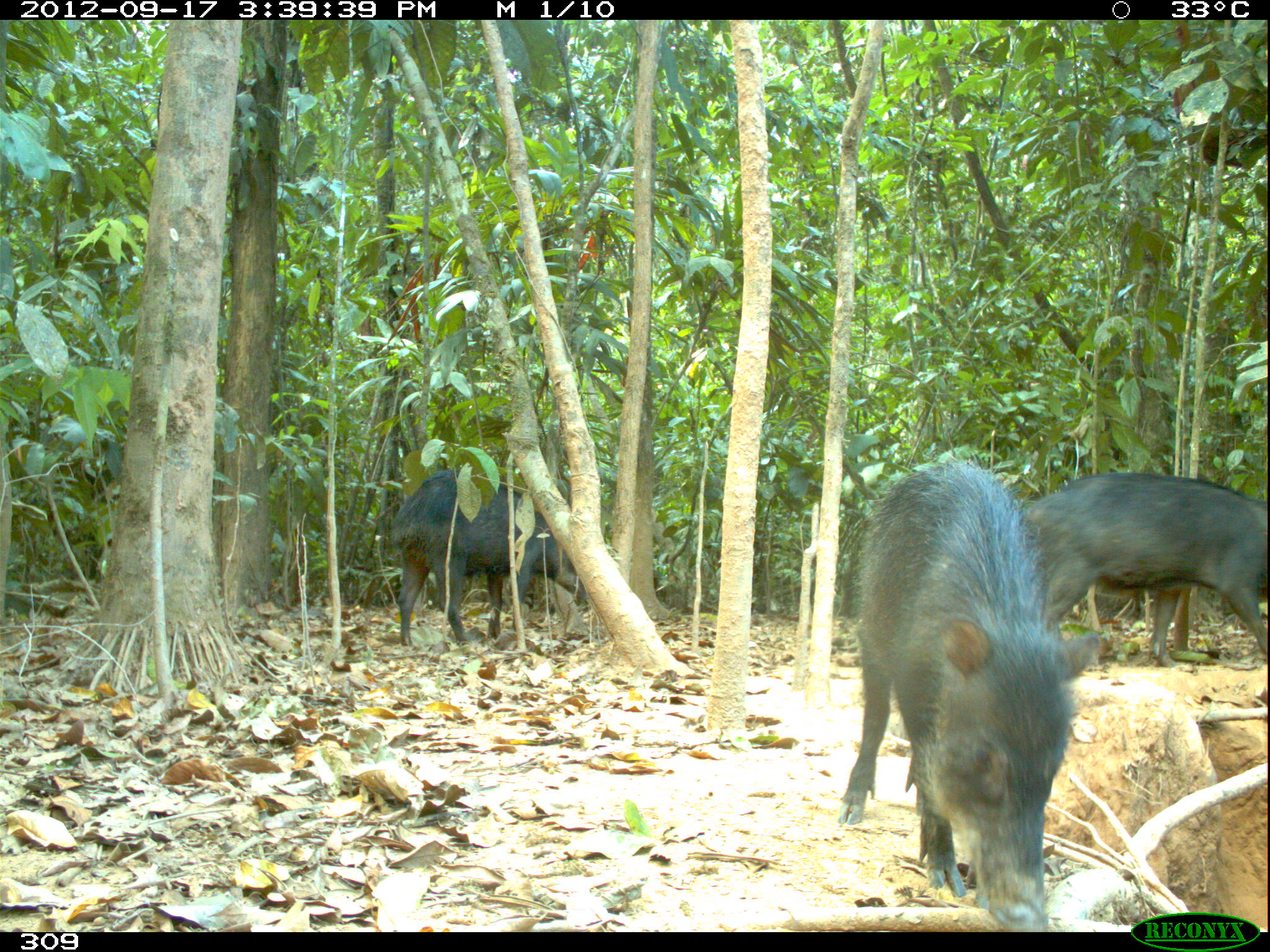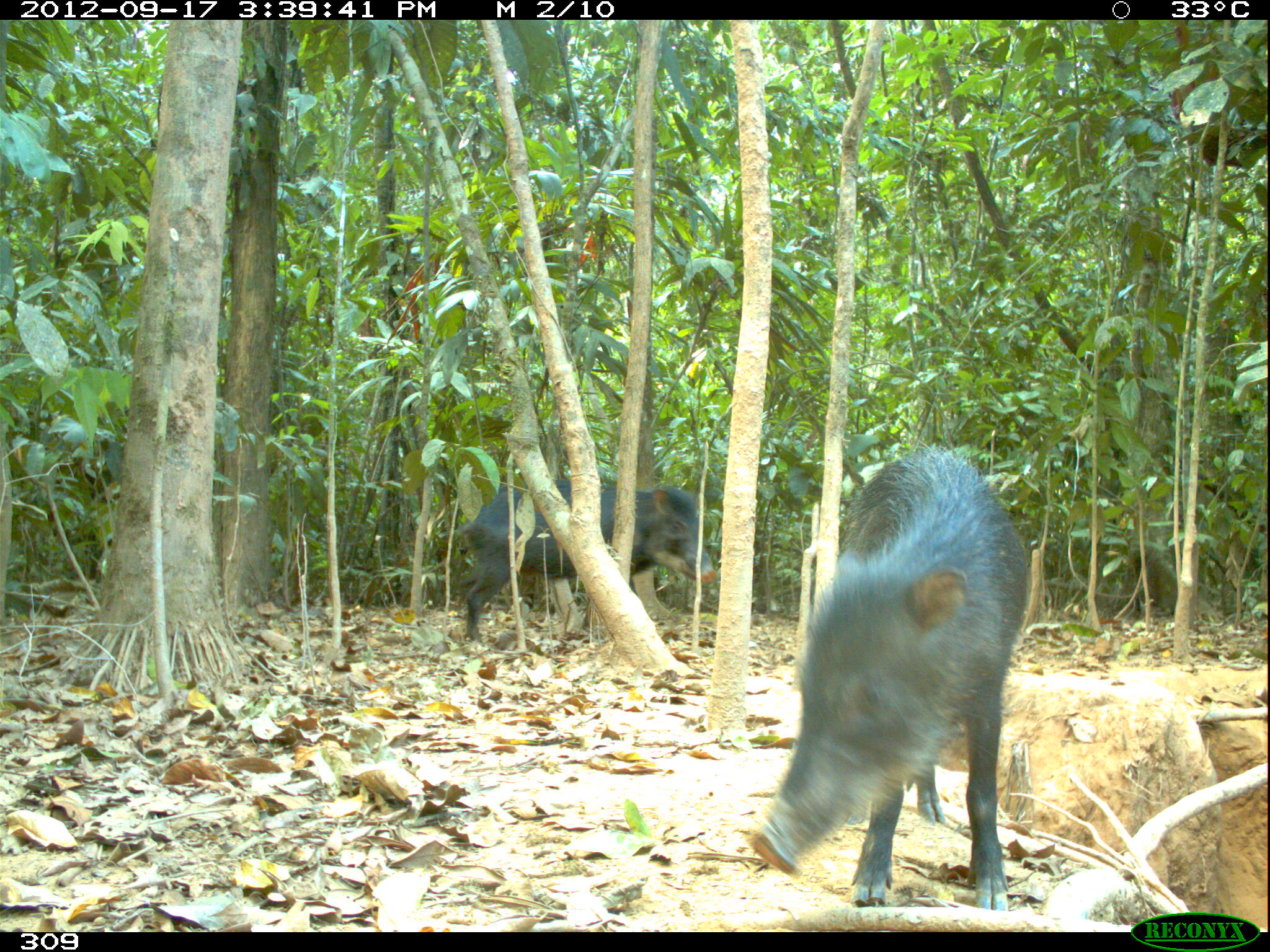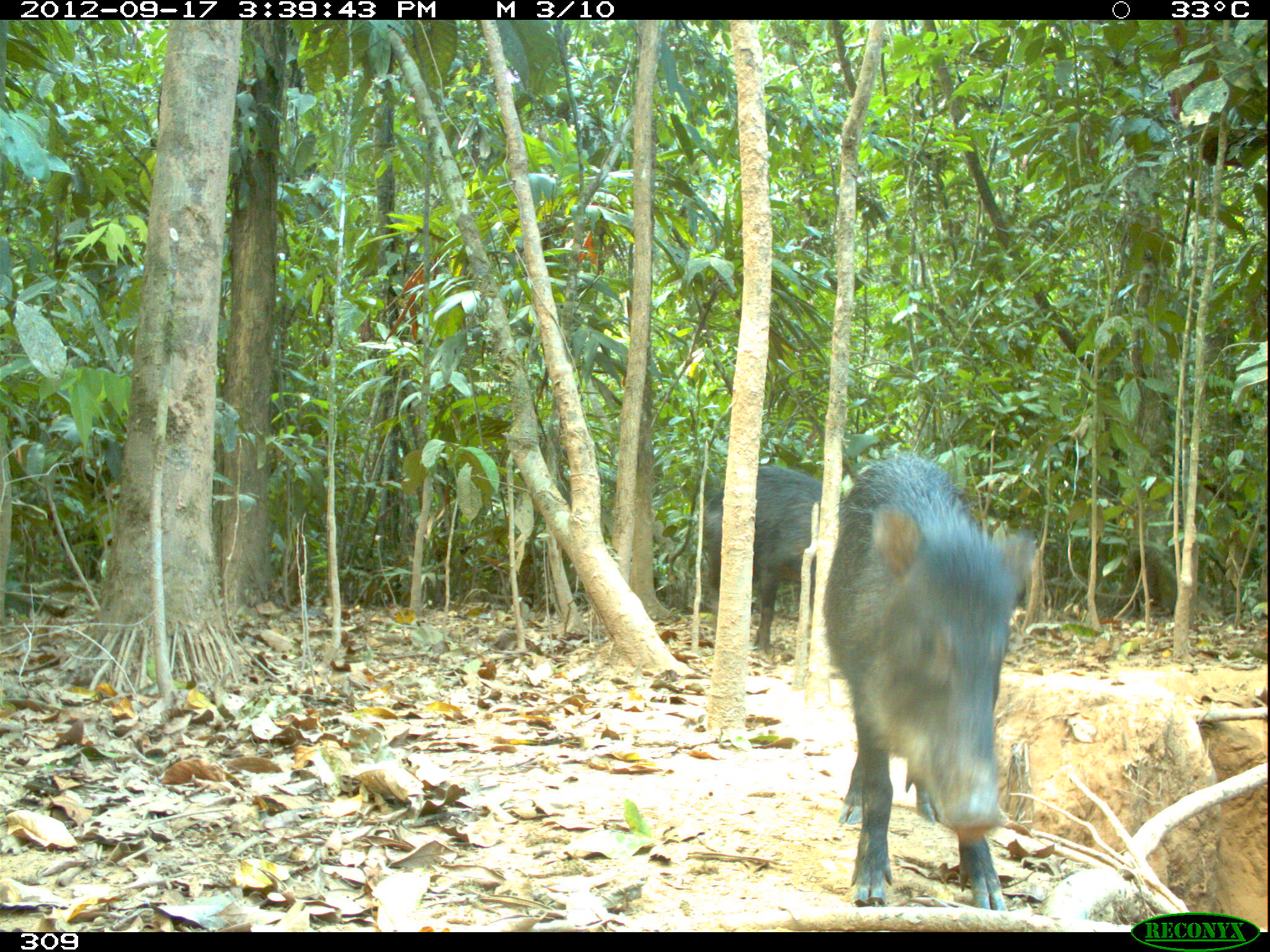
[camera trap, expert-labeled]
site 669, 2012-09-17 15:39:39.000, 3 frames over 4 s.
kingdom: Animalia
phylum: Chordata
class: Mammalia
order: Artiodactyla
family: Tayassuidae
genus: Tayassu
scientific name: Tayassu pecari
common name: white-lipped peccary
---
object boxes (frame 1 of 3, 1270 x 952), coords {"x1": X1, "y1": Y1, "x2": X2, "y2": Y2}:
tayassu pecari: {"x1": 837, "y1": 458, "x2": 1099, "y2": 931}; {"x1": 1022, "y1": 470, "x2": 1266, "y2": 661}; {"x1": 389, "y1": 469, "x2": 589, "y2": 647}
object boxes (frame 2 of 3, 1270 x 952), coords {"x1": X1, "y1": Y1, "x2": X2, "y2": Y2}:
tayassu pecari: {"x1": 747, "y1": 447, "x2": 1026, "y2": 909}; {"x1": 459, "y1": 479, "x2": 717, "y2": 645}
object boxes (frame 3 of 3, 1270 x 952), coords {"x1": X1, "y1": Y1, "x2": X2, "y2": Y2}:
tayassu pecari: {"x1": 820, "y1": 452, "x2": 1035, "y2": 911}; {"x1": 701, "y1": 464, "x2": 839, "y2": 649}